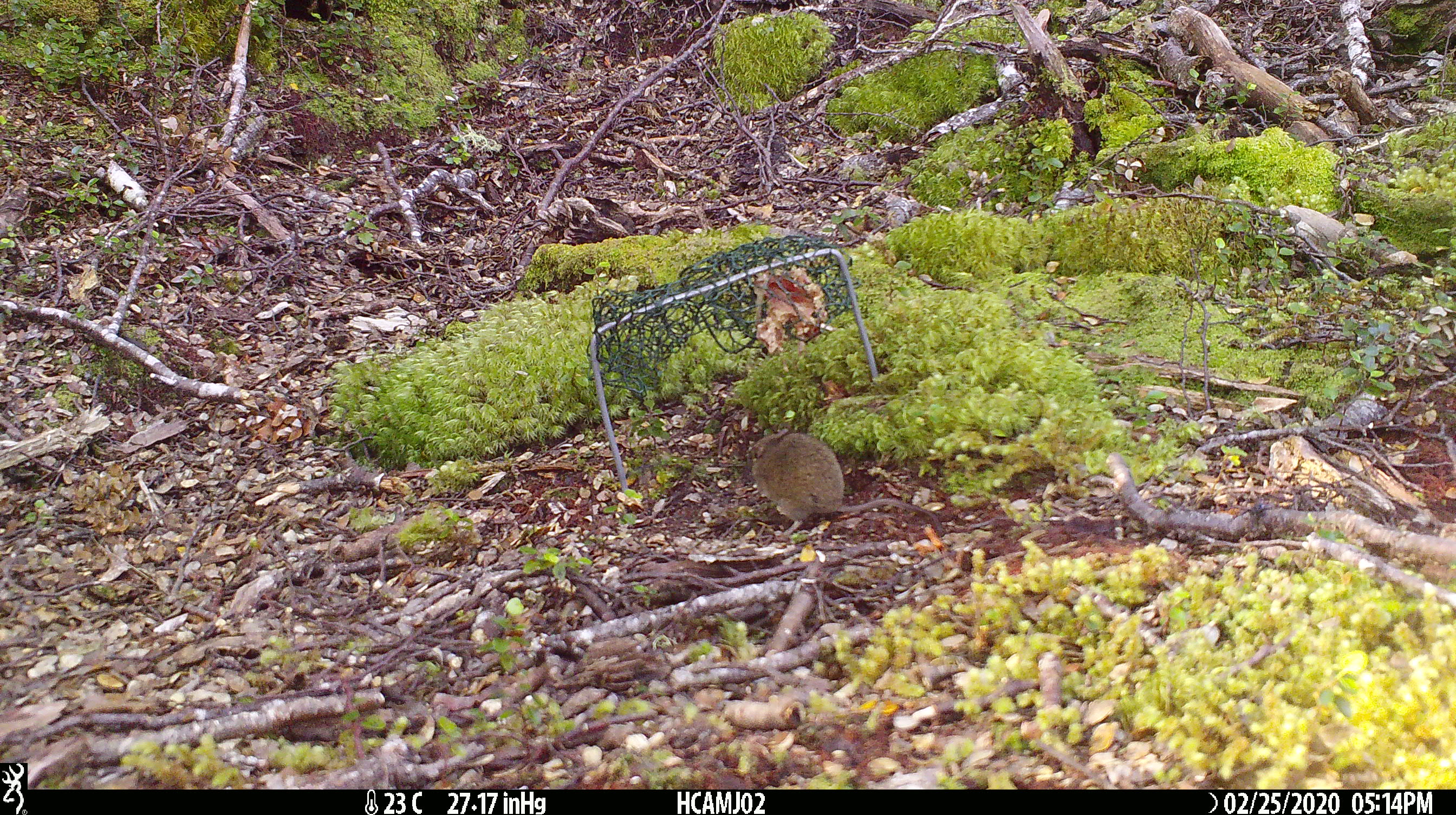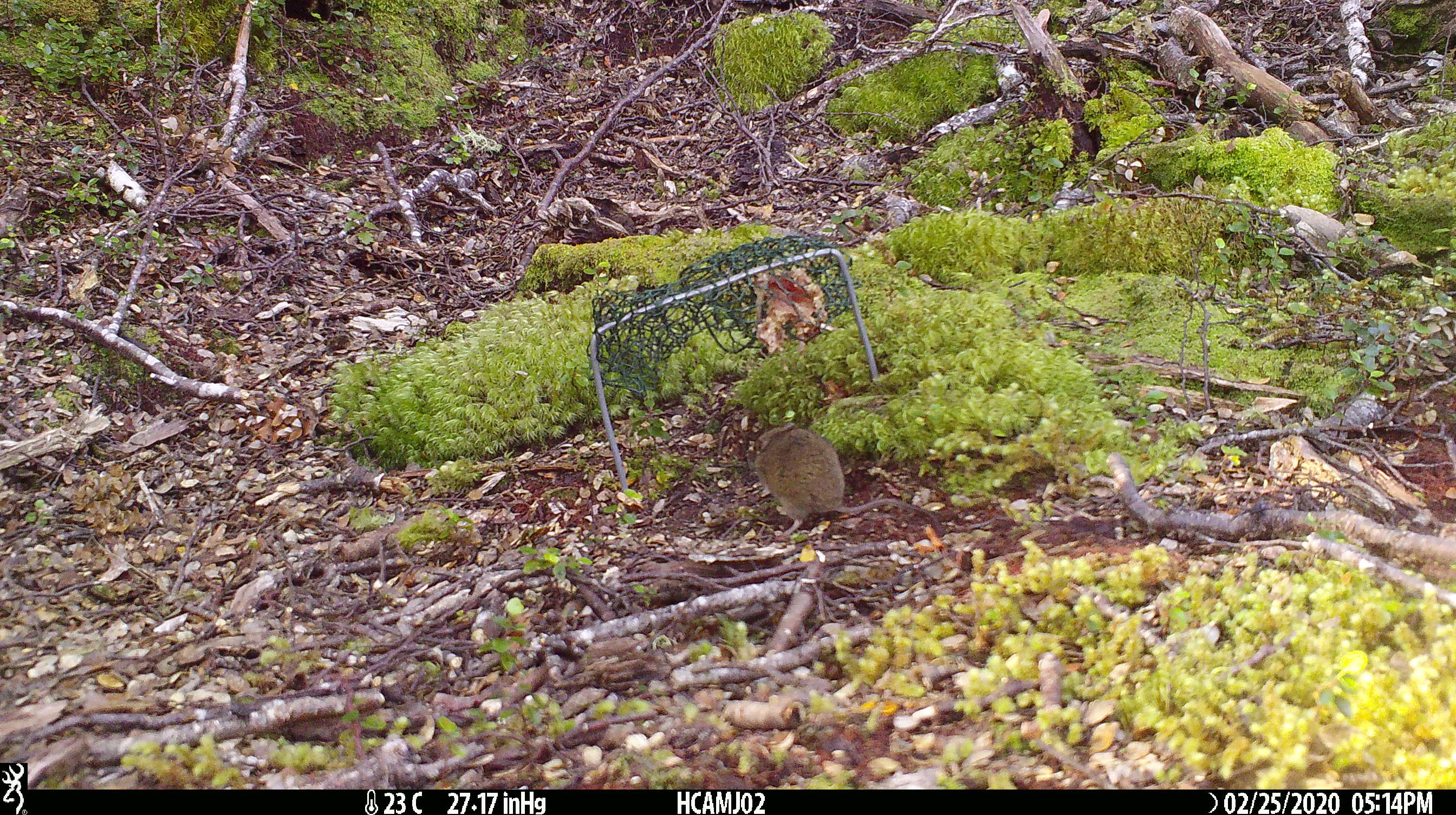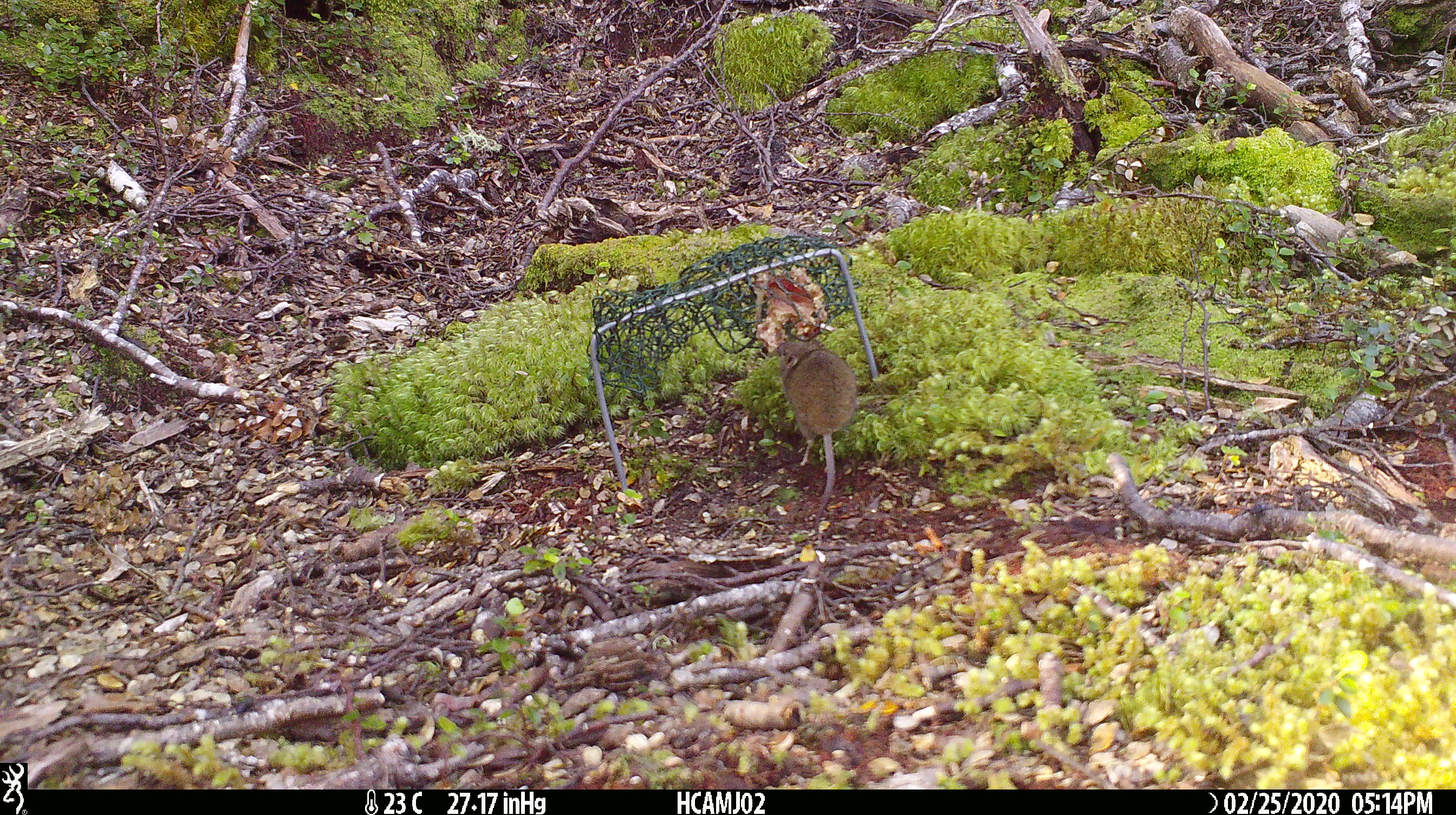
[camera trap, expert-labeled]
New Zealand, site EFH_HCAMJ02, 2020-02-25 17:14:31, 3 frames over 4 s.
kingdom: Animalia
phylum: Chordata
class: Mammalia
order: Rodentia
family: Muridae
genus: Mus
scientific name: Mus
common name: mouse